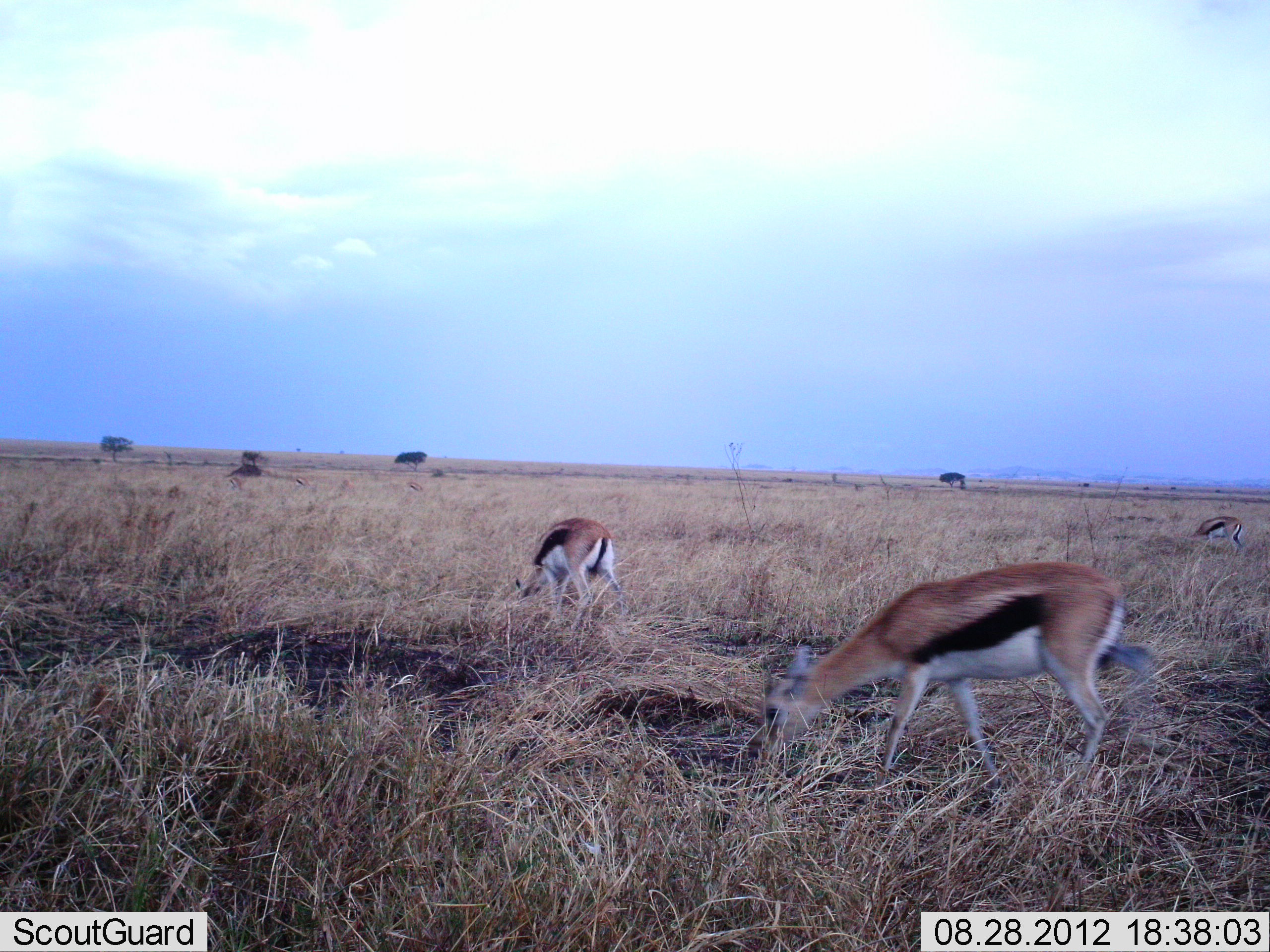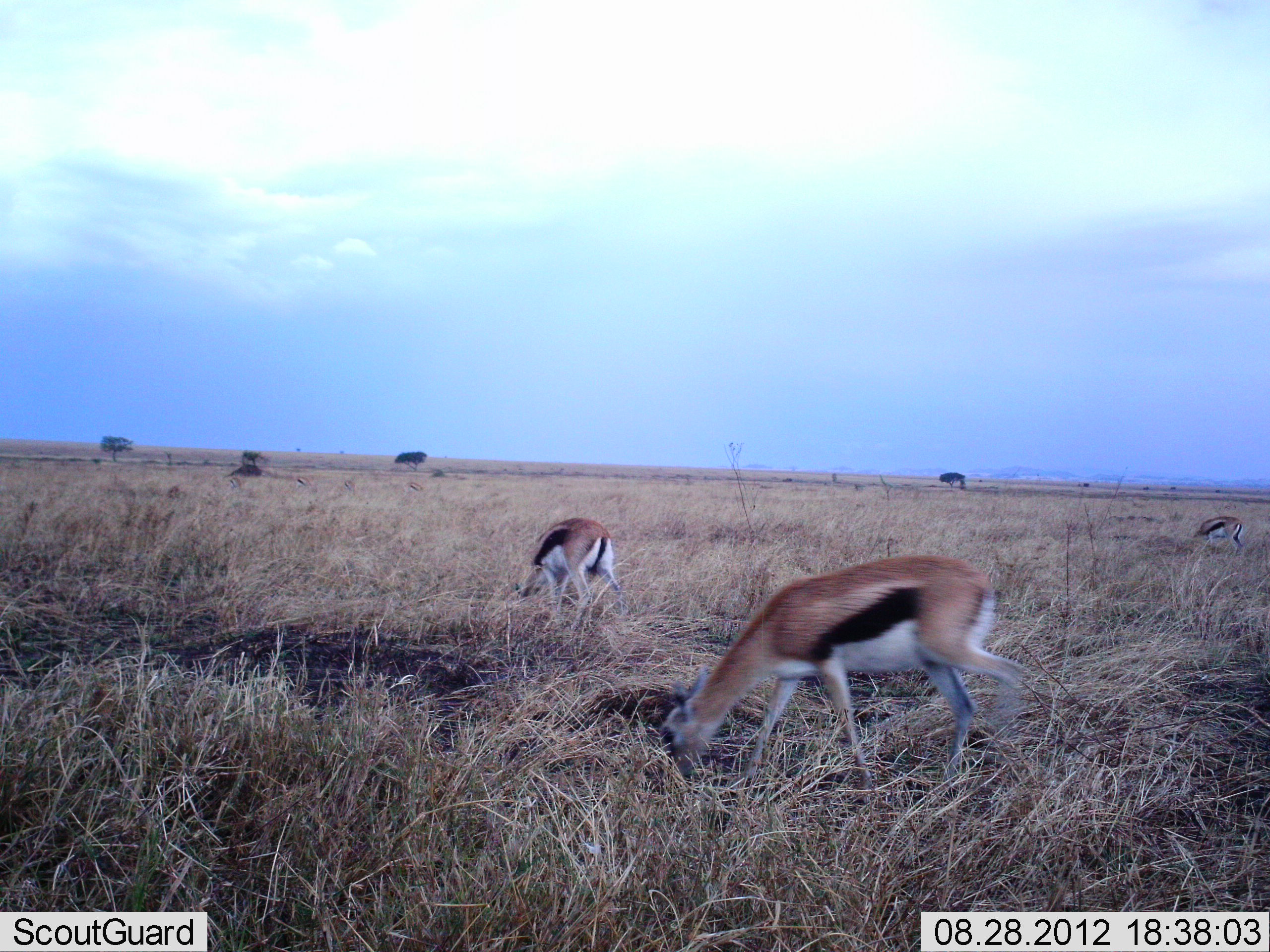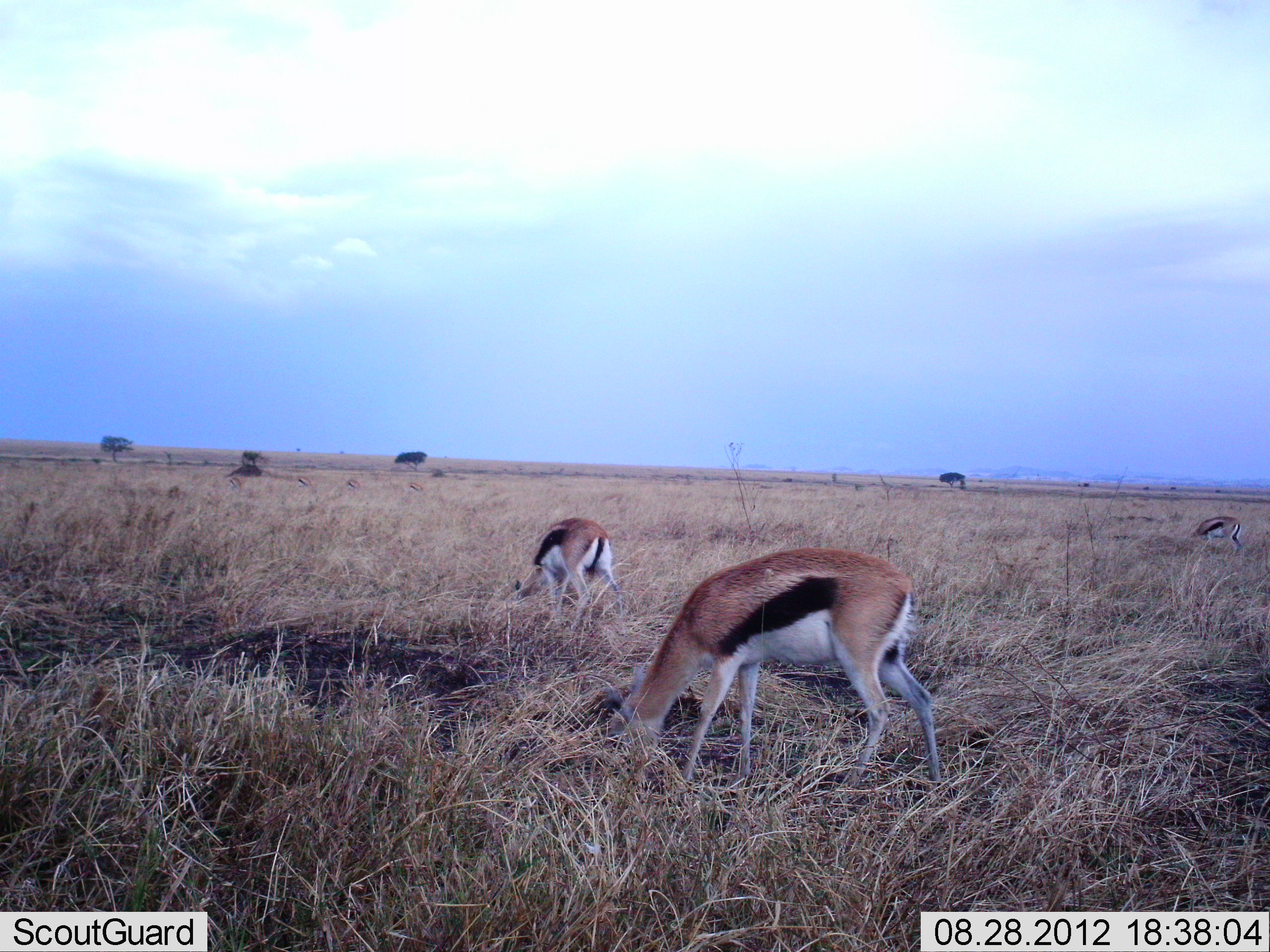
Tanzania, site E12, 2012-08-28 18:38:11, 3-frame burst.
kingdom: Animalia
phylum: Chordata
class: Mammalia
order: Artiodactyla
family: Bovidae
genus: Eudorcas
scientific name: Eudorcas thomsonii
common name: thomson's gazelle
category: gazellethomsons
Gazellethomsons (thomson's gazelle) (Eudorcas thomsonii), count 3. Behavior (volunteer vote fractions): standing 30%, resting 0%, moving 30%, interacting 0%. Young present (vote fraction): 0%. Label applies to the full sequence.